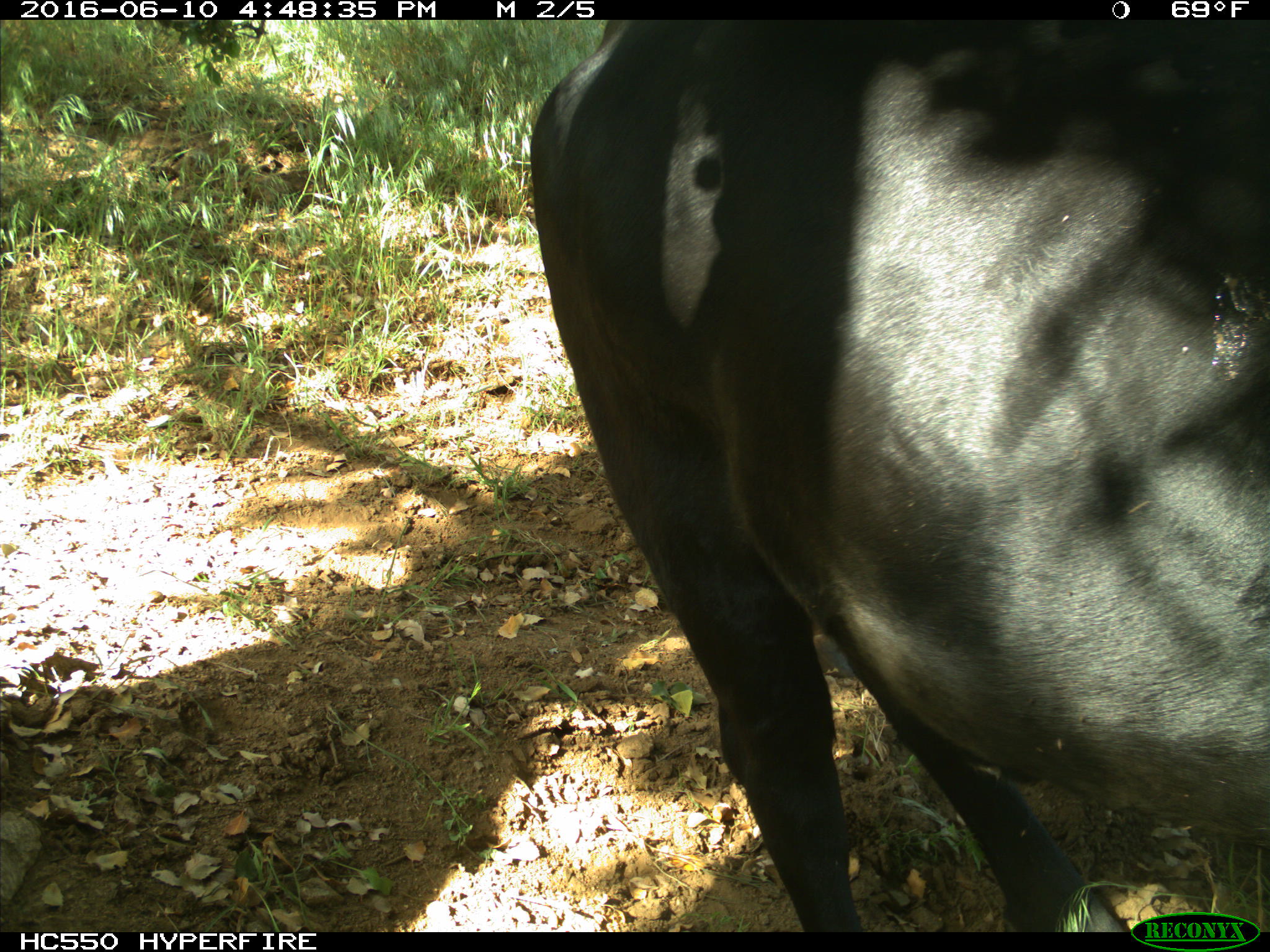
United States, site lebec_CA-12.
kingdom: Animalia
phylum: Chordata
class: Mammalia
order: Artiodactyla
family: Bovidae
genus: Bos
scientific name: Bos taurus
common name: domestic cow